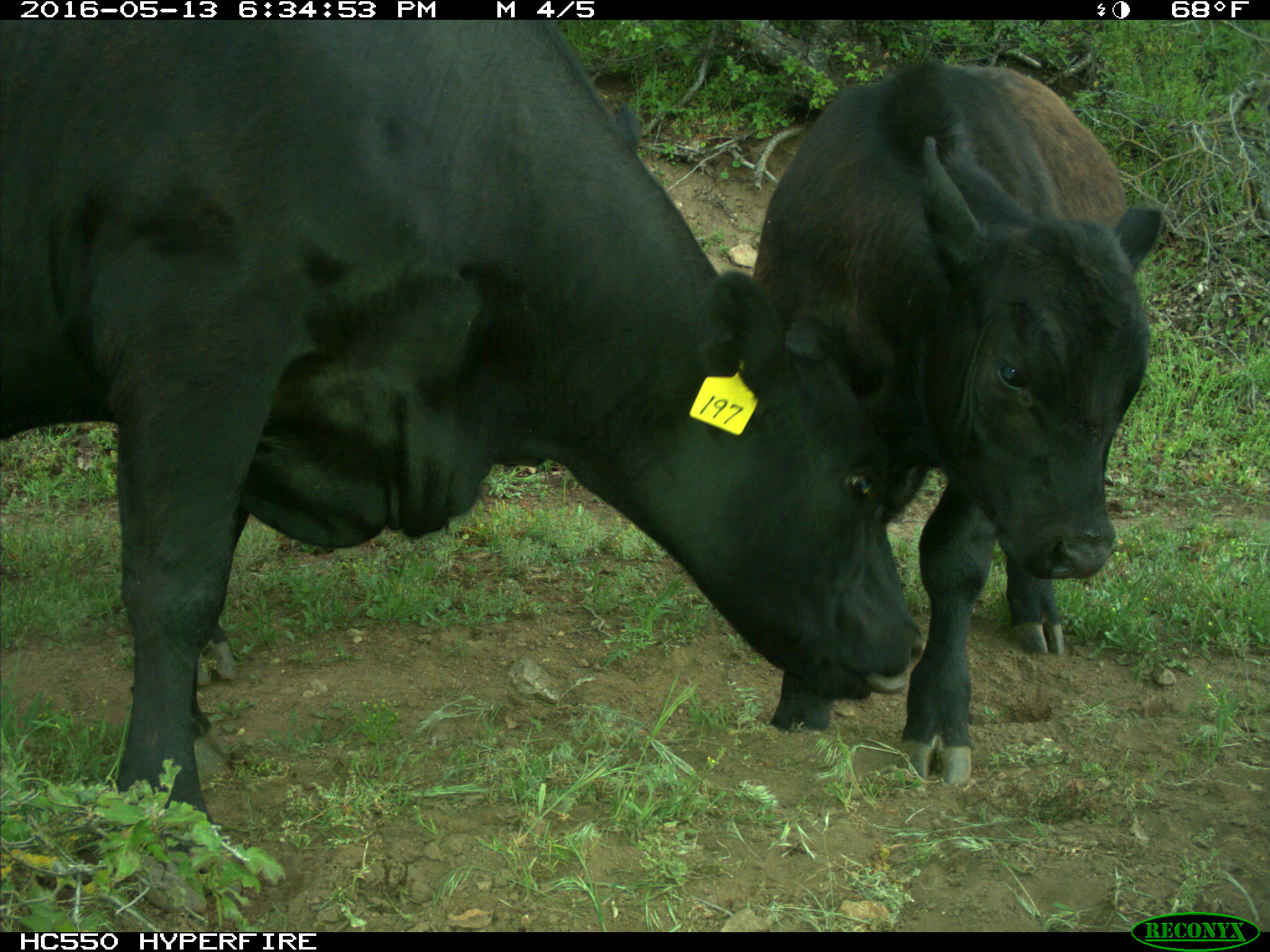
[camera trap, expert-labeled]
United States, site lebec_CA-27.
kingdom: Animalia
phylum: Chordata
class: Mammalia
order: Artiodactyla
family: Bovidae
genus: Bos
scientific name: Bos taurus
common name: domestic cow